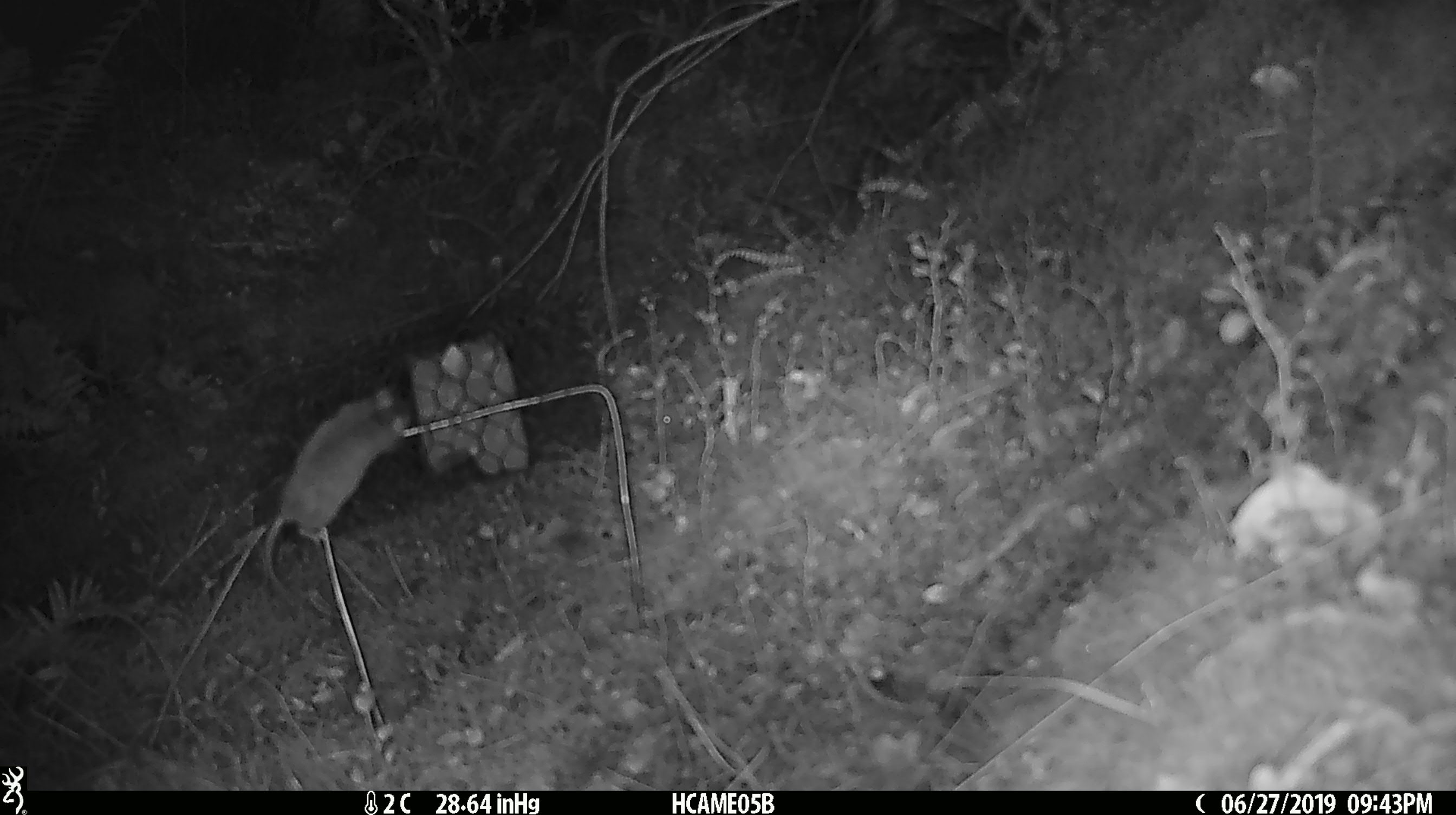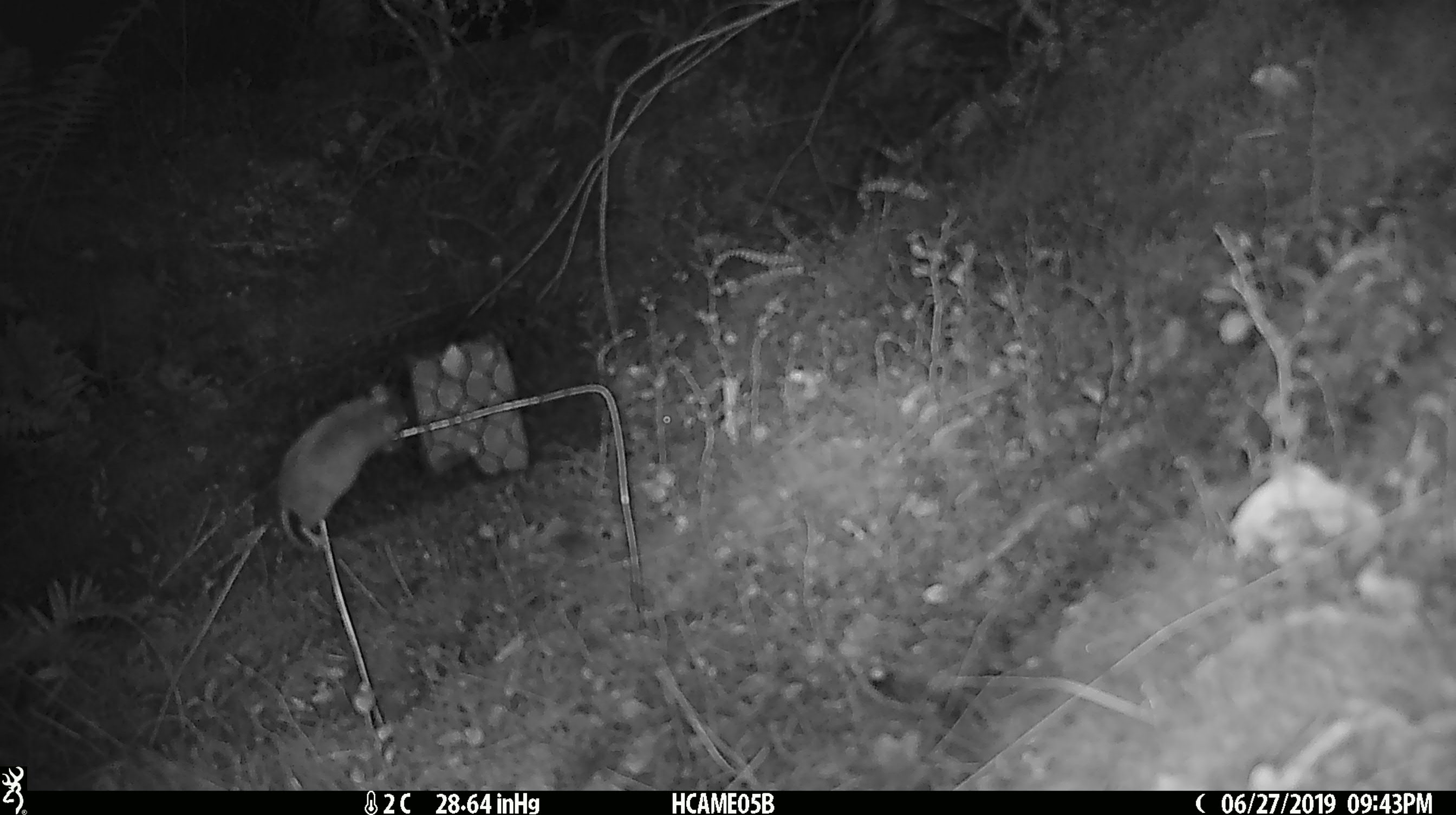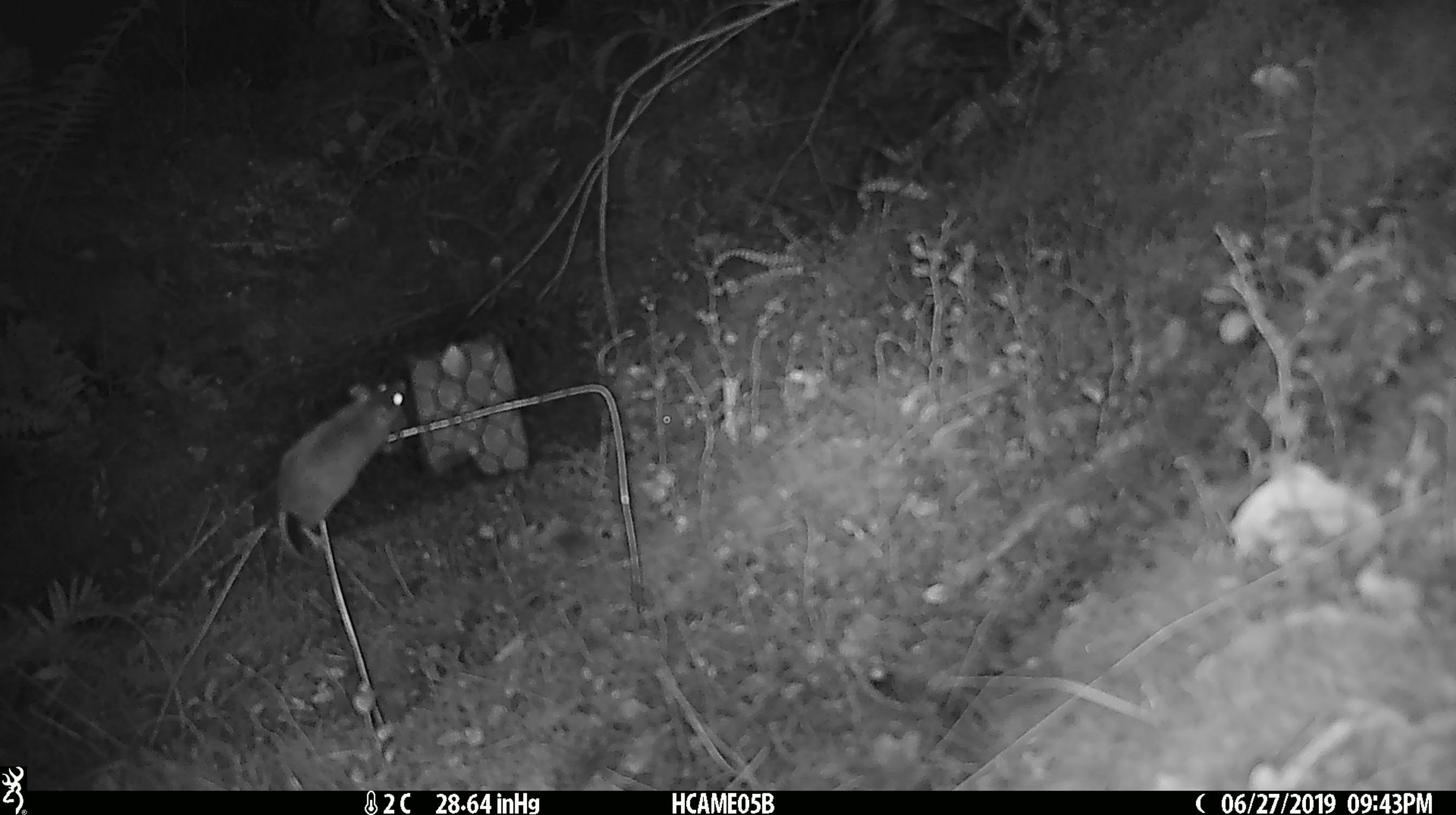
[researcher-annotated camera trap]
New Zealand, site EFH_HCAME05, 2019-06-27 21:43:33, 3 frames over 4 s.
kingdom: Animalia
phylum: Chordata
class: Mammalia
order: Rodentia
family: Muridae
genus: Mus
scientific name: Mus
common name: mouse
Mouse (Mus).